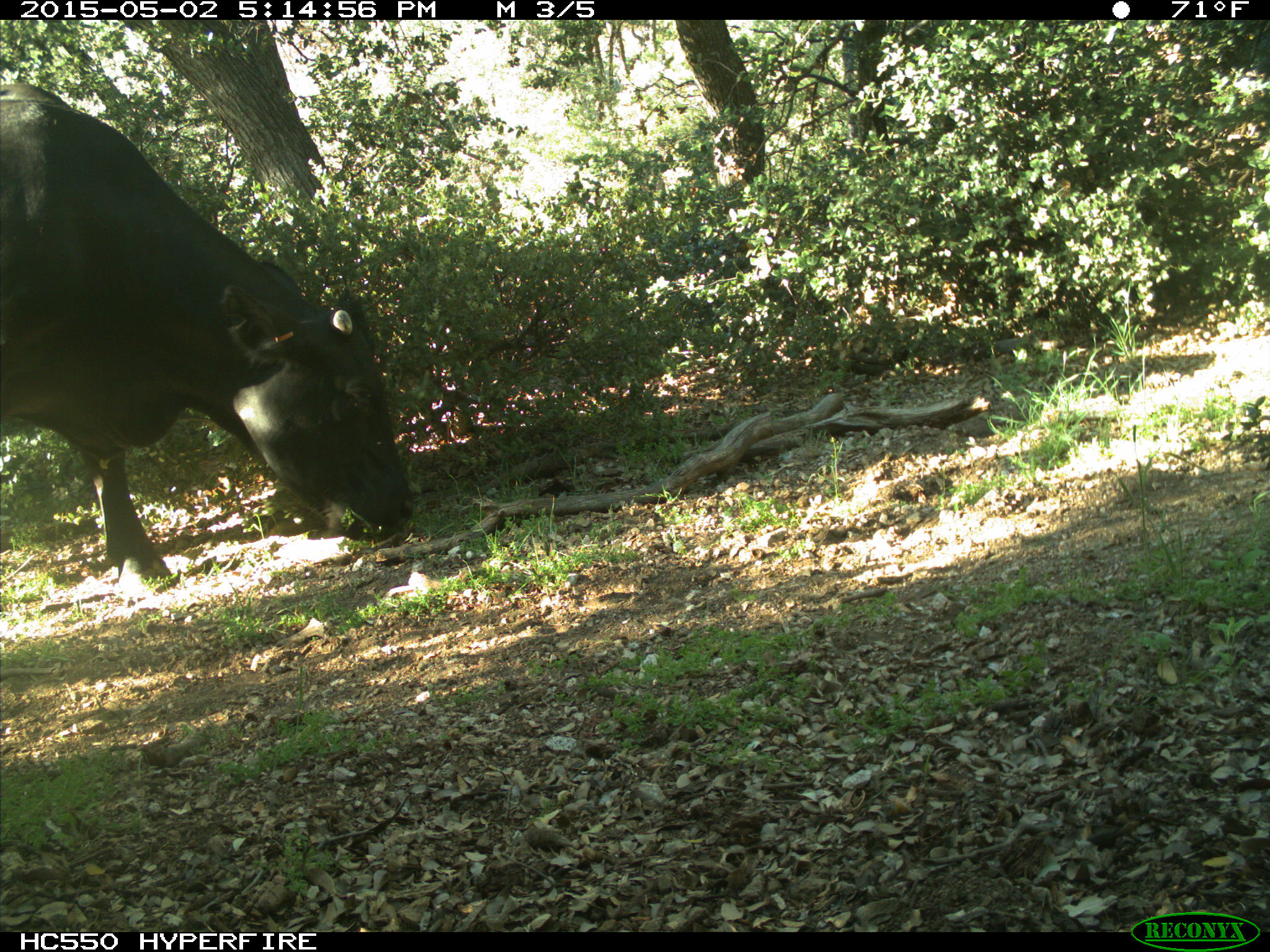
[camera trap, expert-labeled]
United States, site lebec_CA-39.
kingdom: Animalia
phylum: Chordata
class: Mammalia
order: Artiodactyla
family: Bovidae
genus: Bos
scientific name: Bos taurus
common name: domestic cow